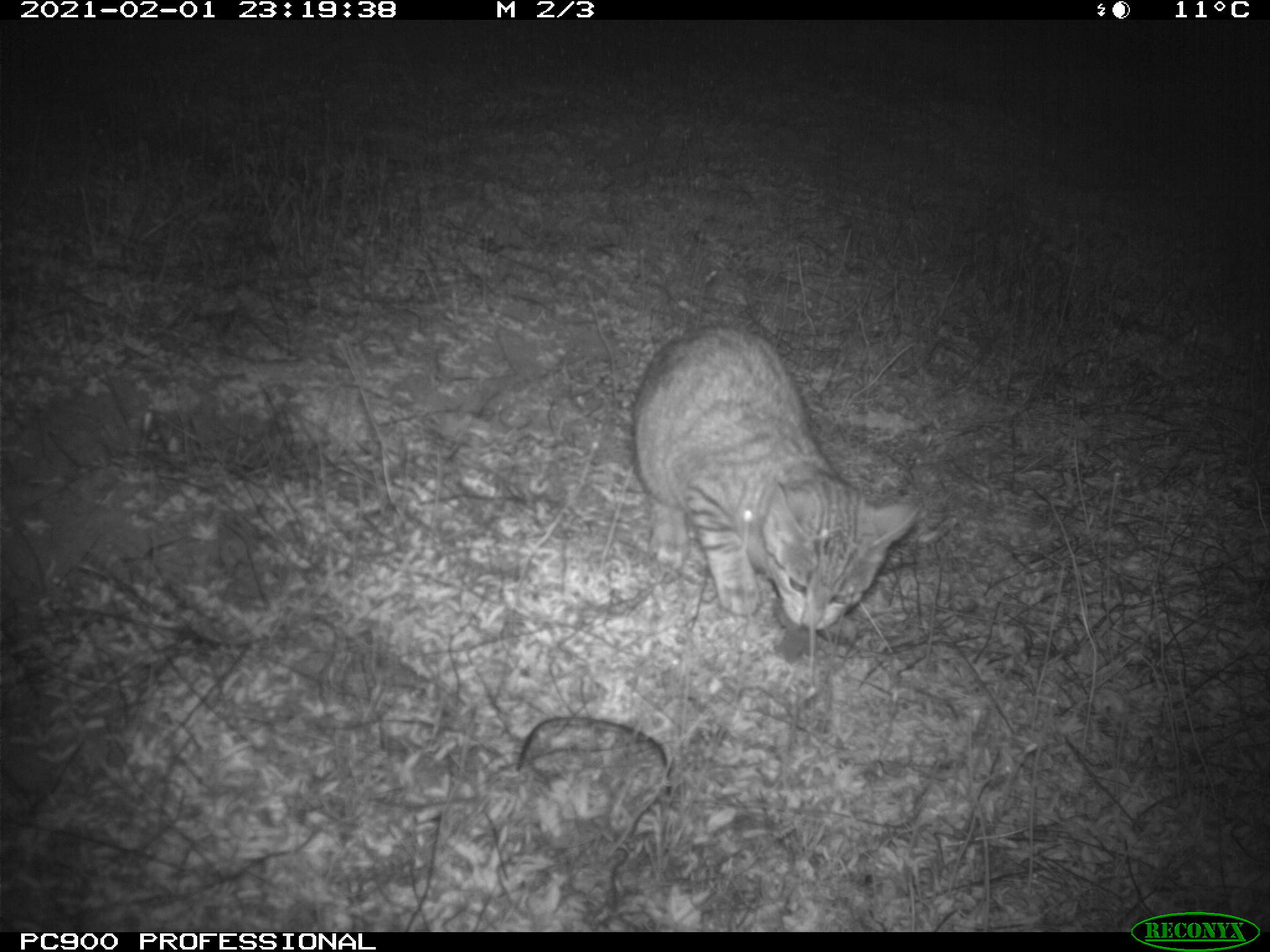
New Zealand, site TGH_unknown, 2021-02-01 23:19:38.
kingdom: Animalia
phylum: Chordata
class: Mammalia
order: Carnivora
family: Felidae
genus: Felis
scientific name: Felis catus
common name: domestic cat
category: cat